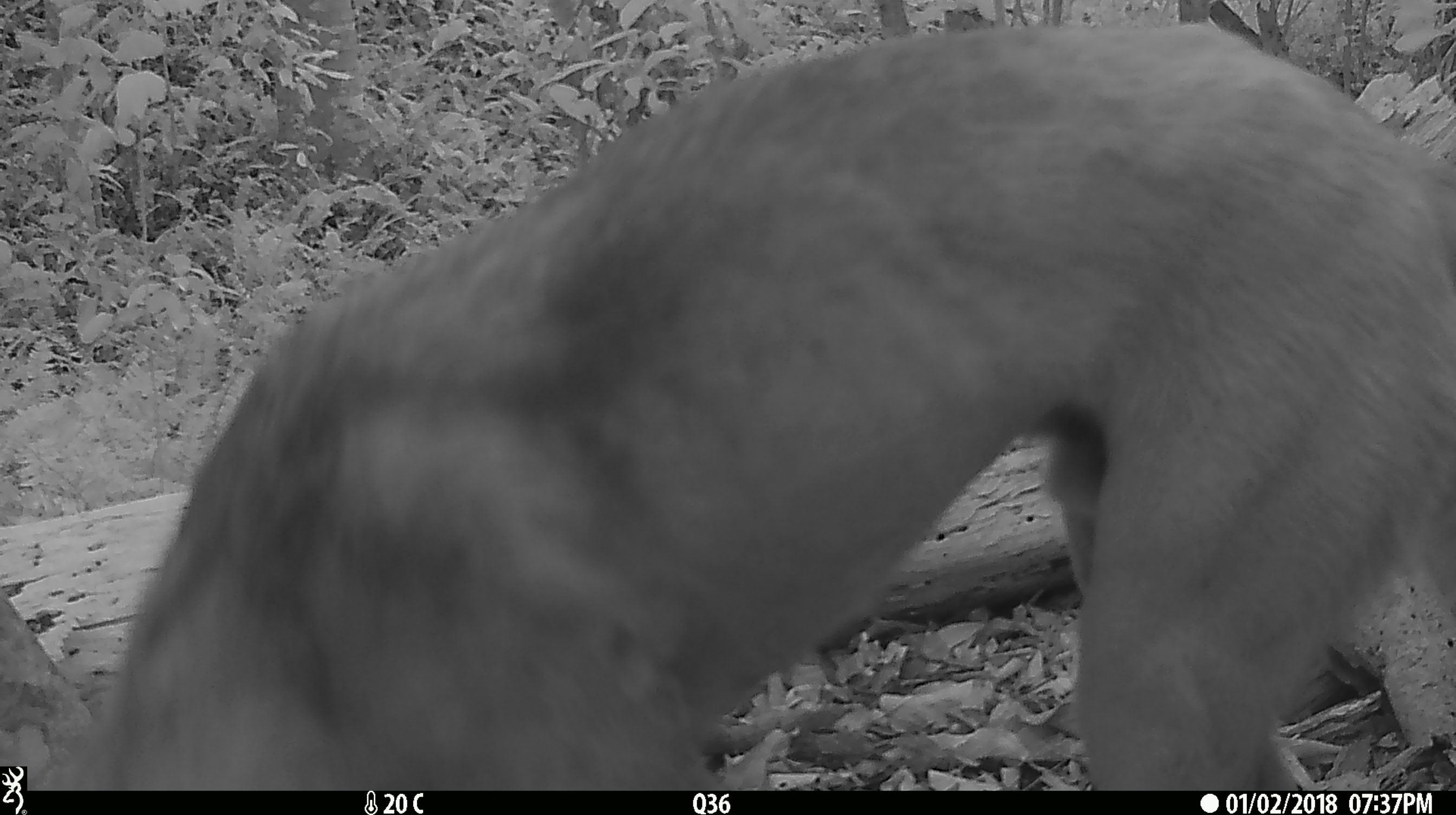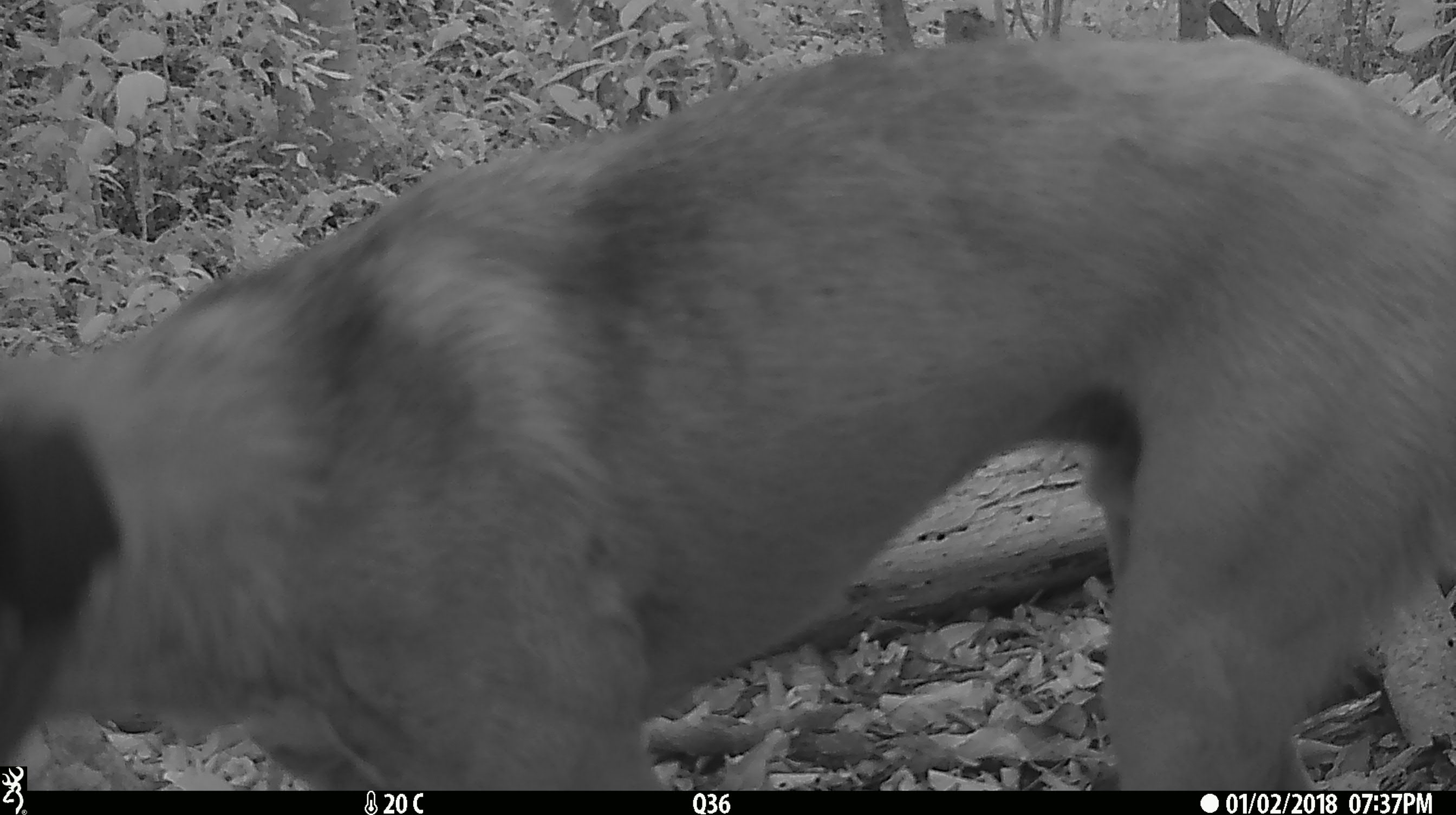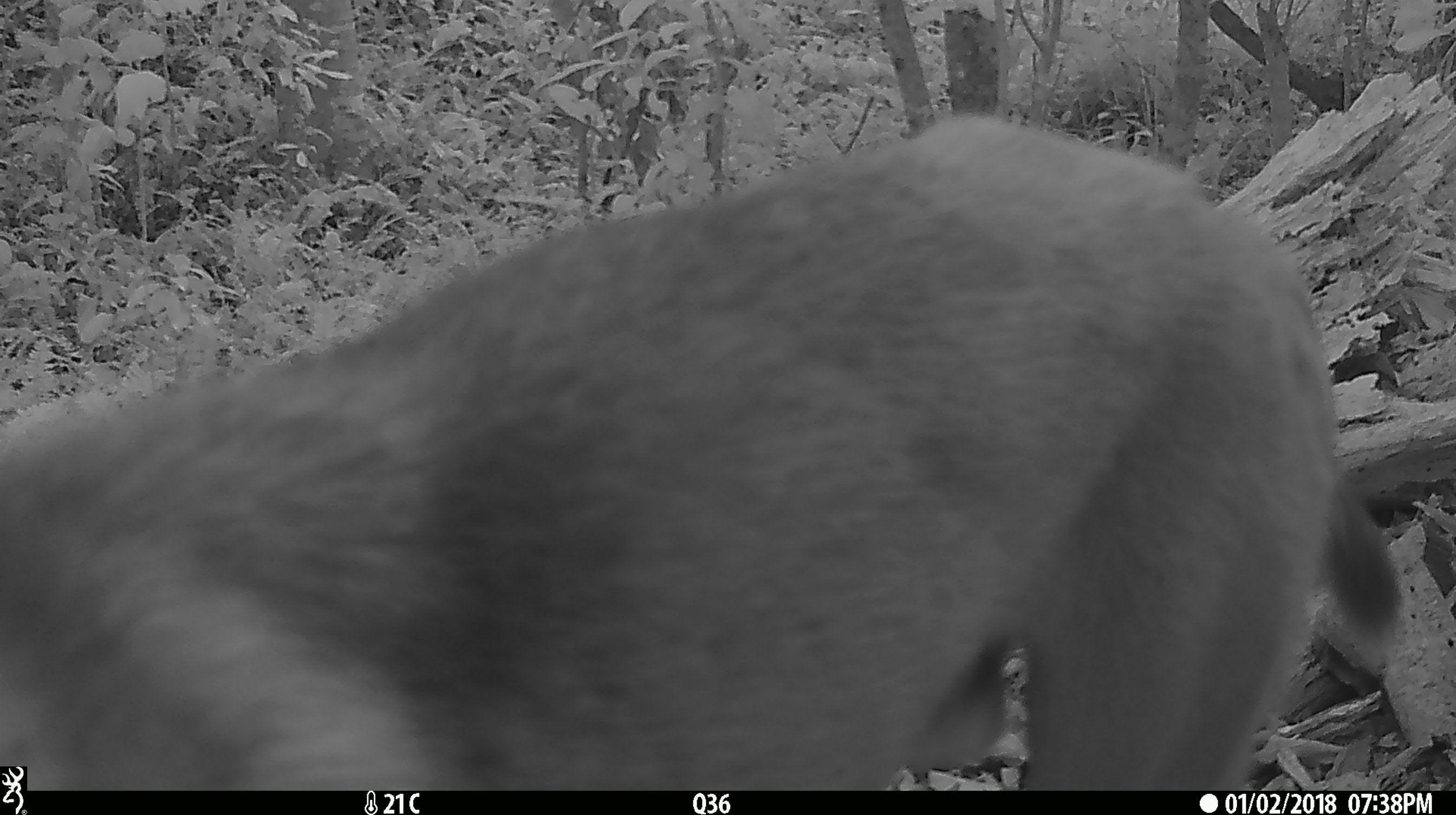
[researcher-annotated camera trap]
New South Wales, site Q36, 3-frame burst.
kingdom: Animalia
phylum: Chordata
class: Mammalia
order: Carnivora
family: Canidae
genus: Canis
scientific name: Canis familiaris dingo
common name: dingo